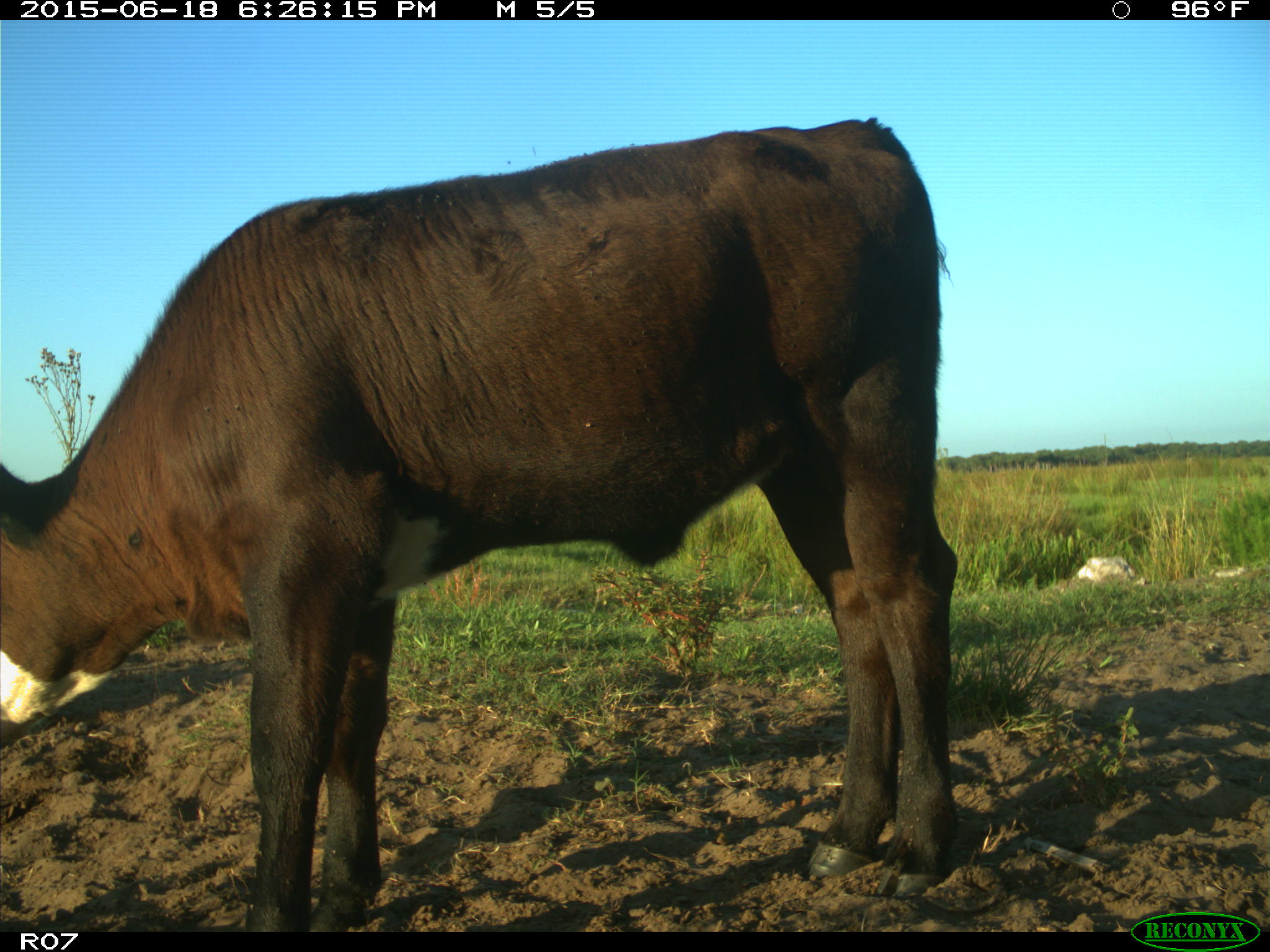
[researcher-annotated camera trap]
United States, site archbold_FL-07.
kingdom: Animalia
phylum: Chordata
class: Mammalia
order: Artiodactyla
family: Bovidae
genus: Bos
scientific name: Bos taurus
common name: domestic cow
Bos taurus (domestic cow).